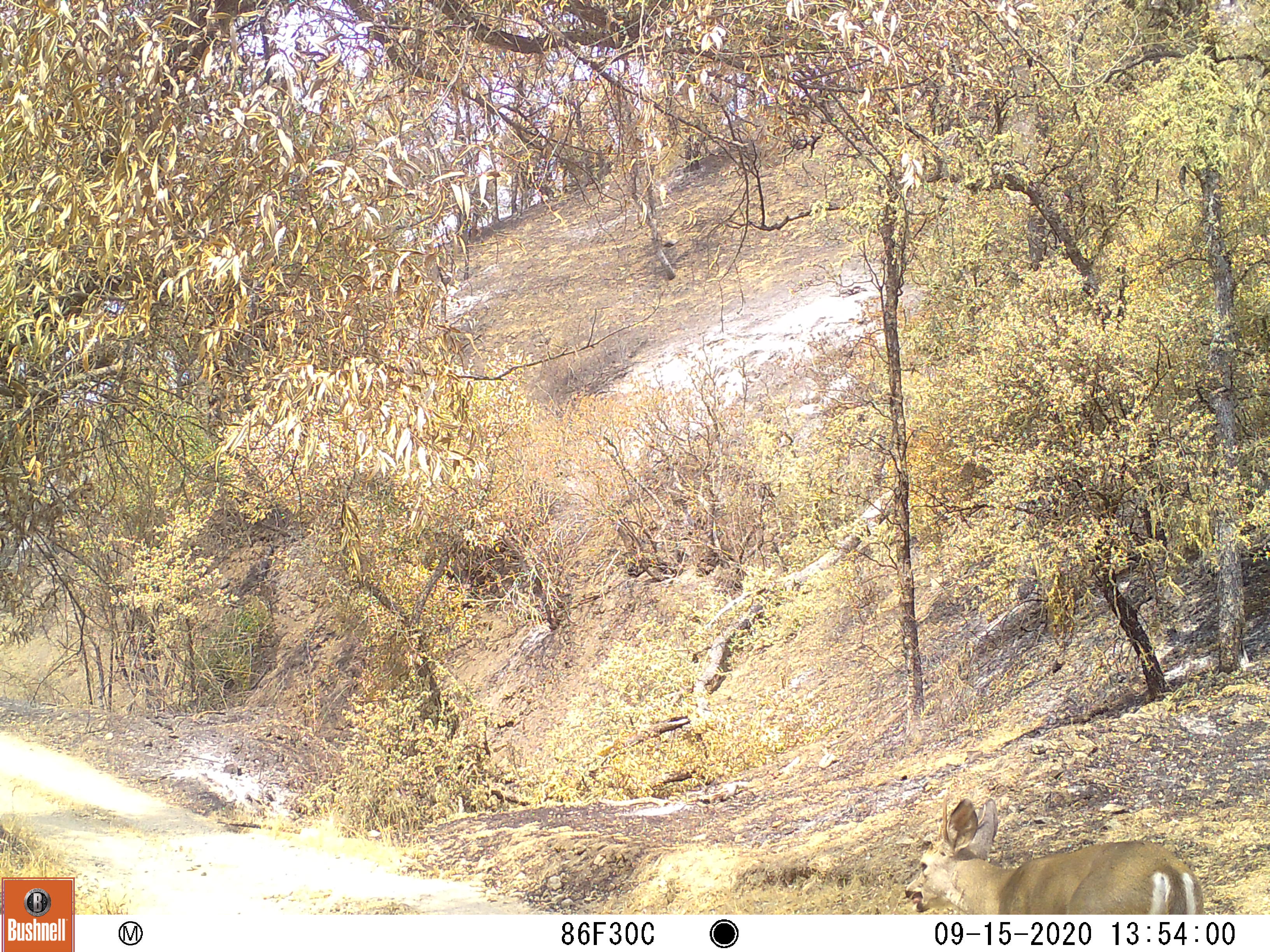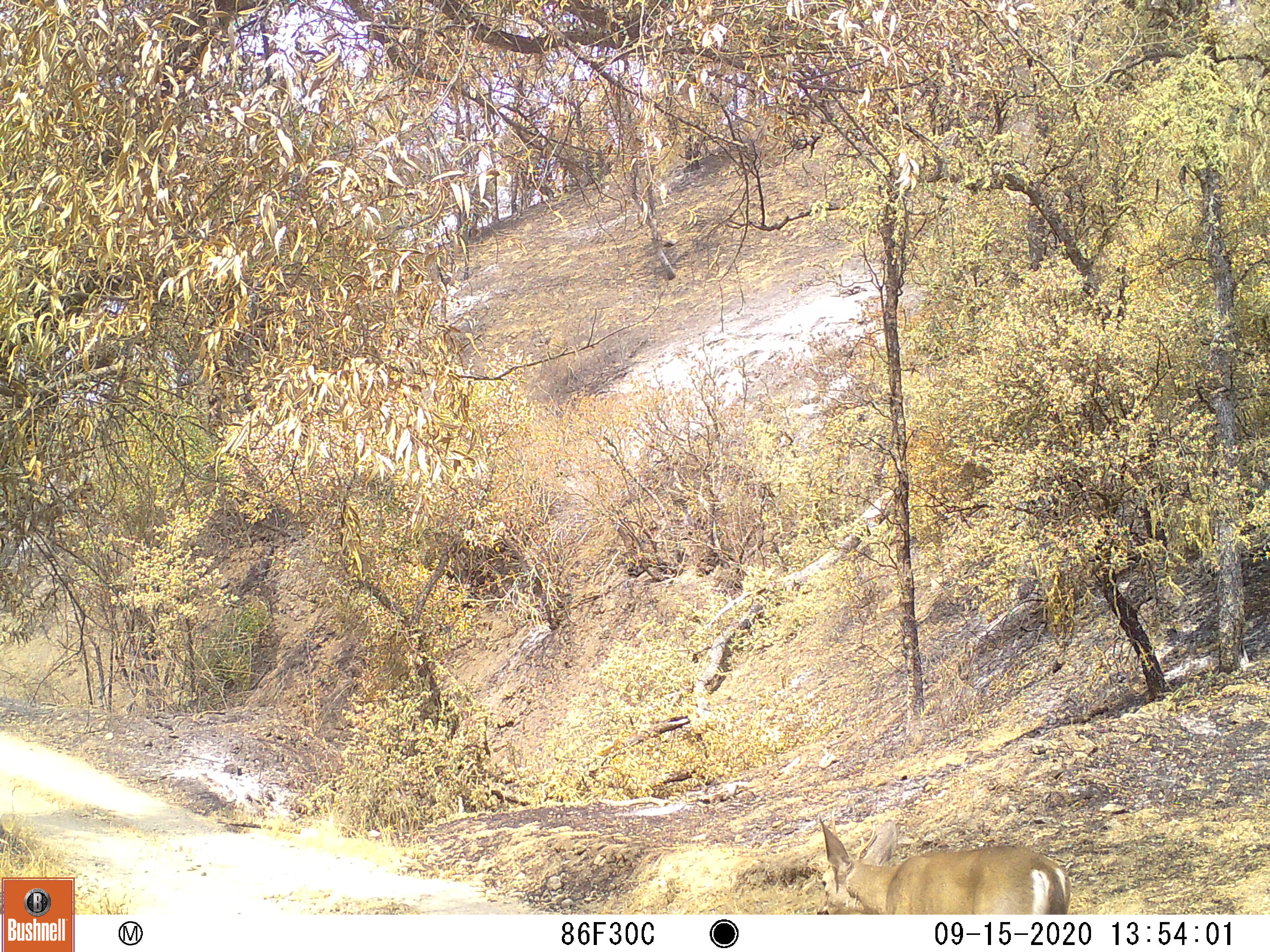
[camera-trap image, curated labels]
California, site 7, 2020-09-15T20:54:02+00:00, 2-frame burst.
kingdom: Animalia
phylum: Chordata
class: Mammalia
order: Artiodactyla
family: Cervidae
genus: Odocoileus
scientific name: Odocoileus hemionus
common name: mule deer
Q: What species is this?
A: Mule deer (Odocoileus hemionus).